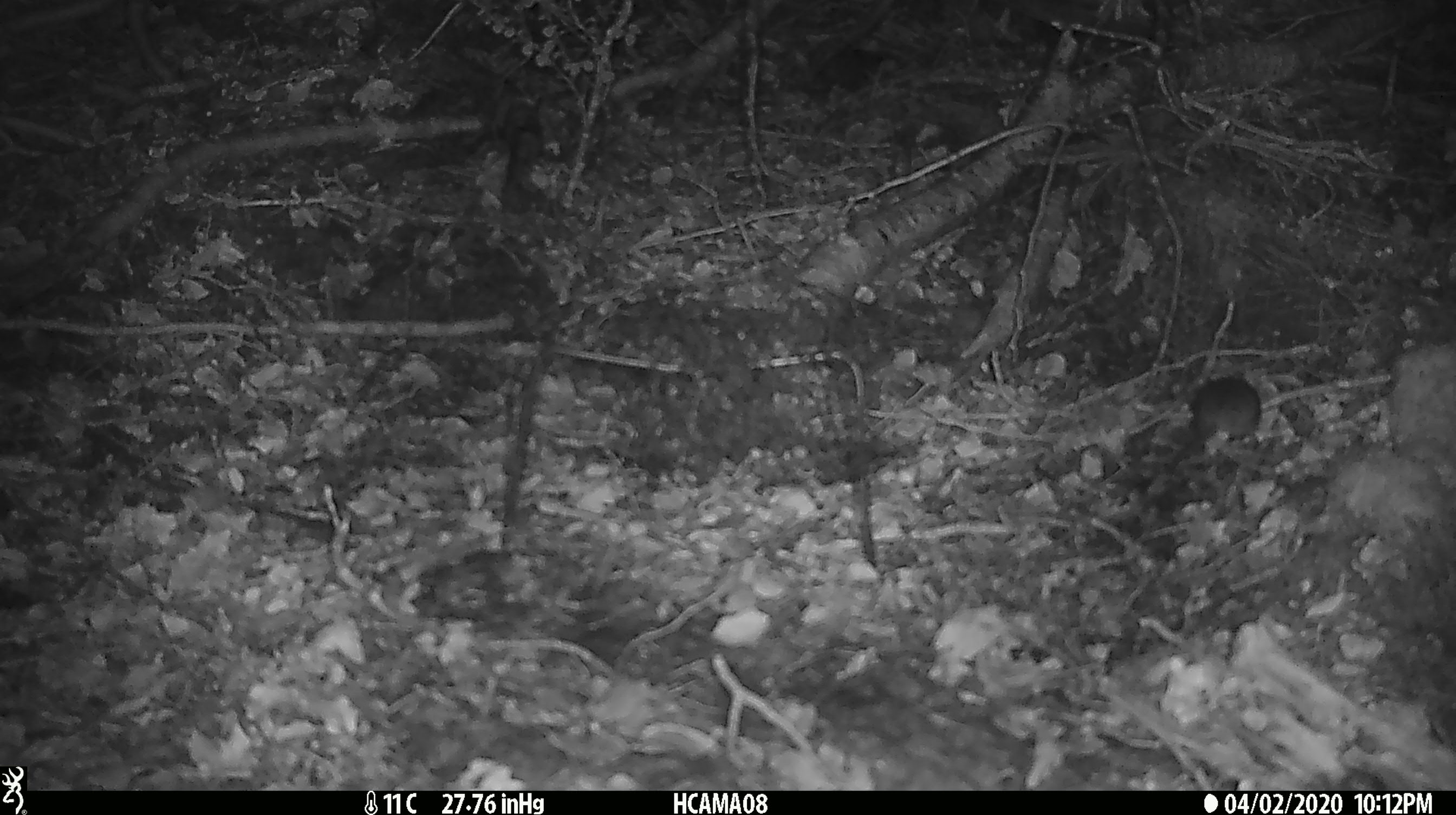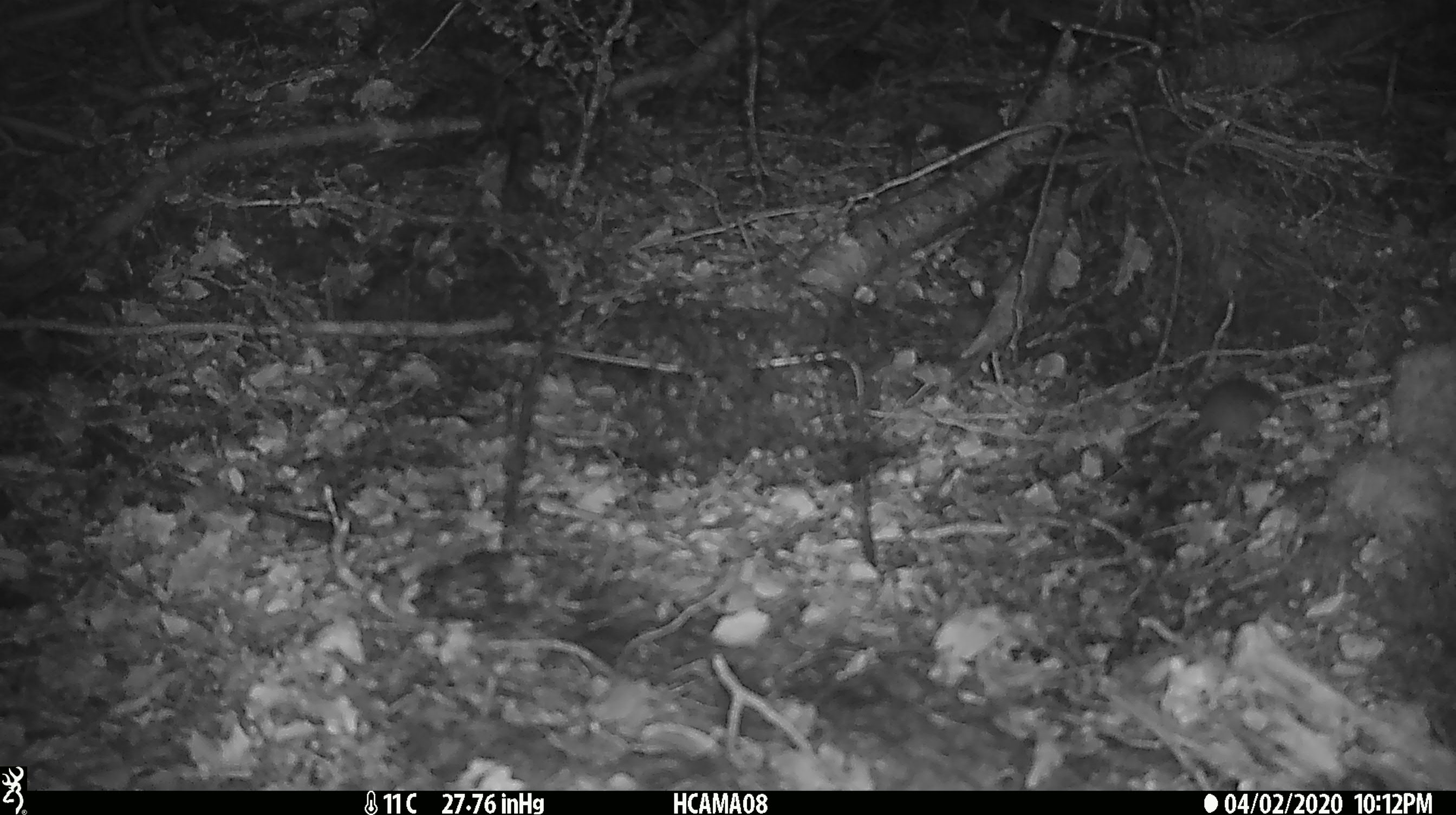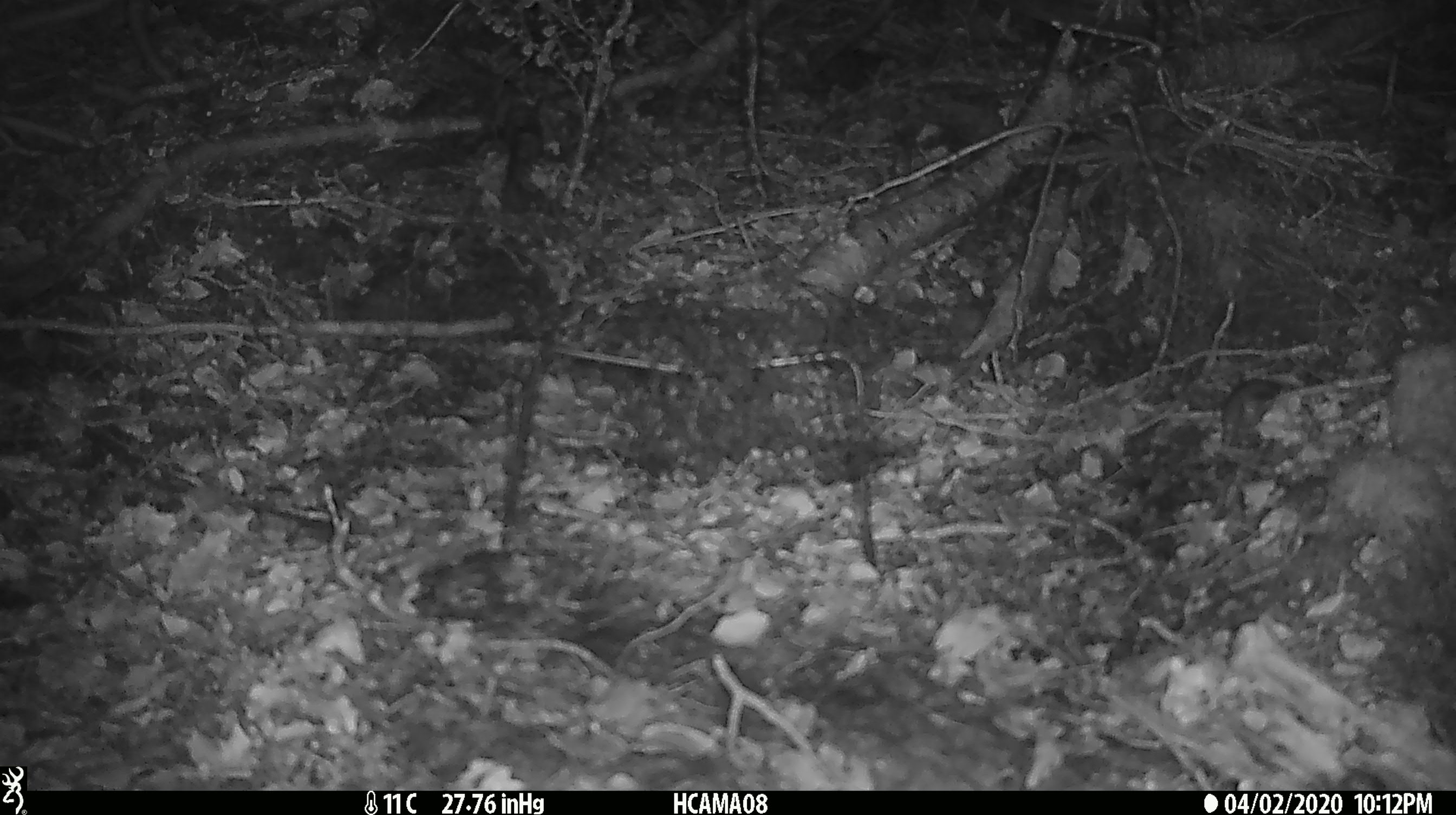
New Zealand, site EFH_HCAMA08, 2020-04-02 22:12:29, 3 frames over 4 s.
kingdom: Animalia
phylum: Chordata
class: Mammalia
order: Rodentia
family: Muridae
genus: Mus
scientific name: Mus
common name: mouse